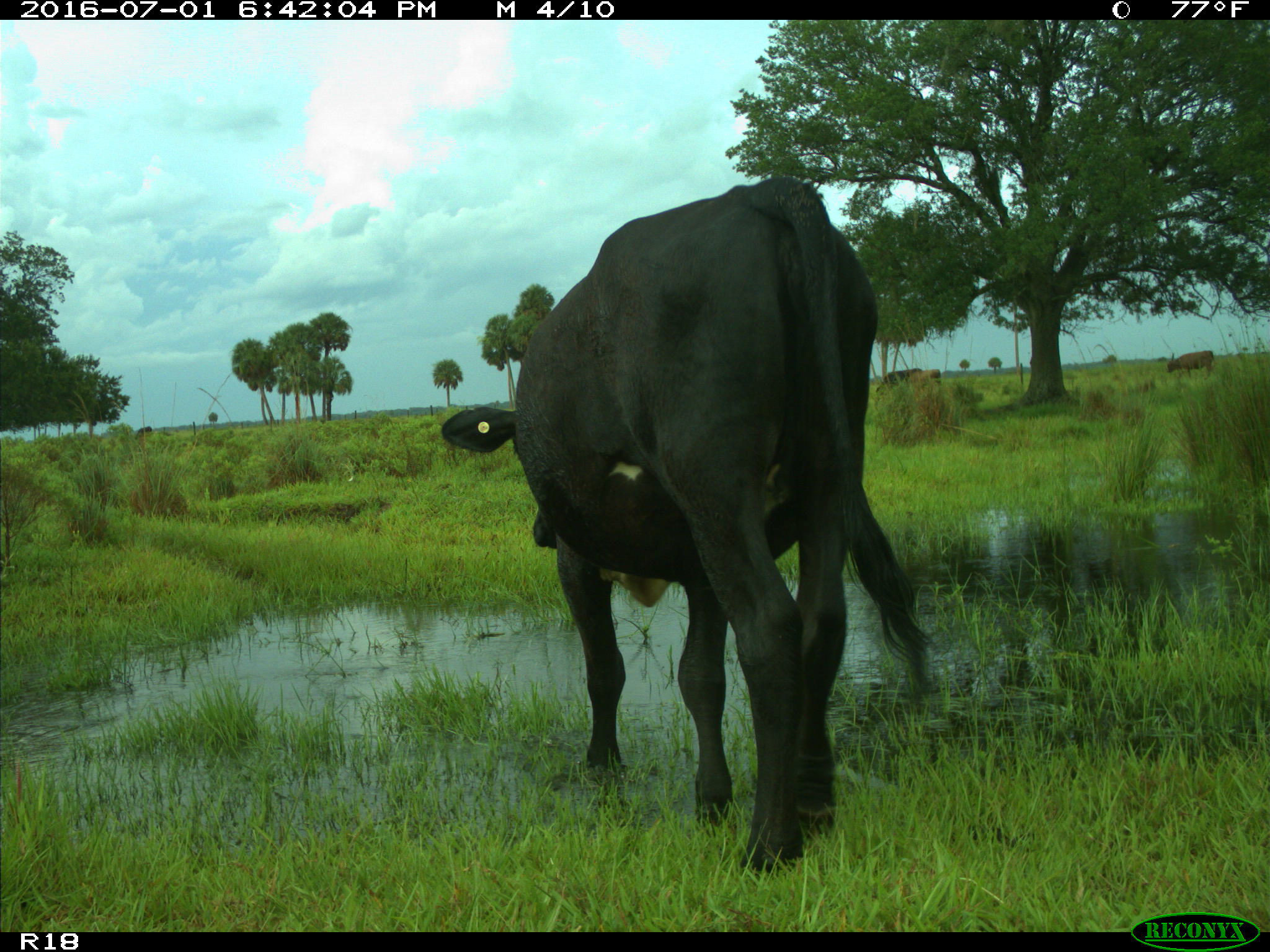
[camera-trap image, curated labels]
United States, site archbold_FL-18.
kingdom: Animalia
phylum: Chordata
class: Mammalia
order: Artiodactyla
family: Bovidae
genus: Bos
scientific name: Bos taurus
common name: domestic cow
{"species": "Bos taurus (domestic cow)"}